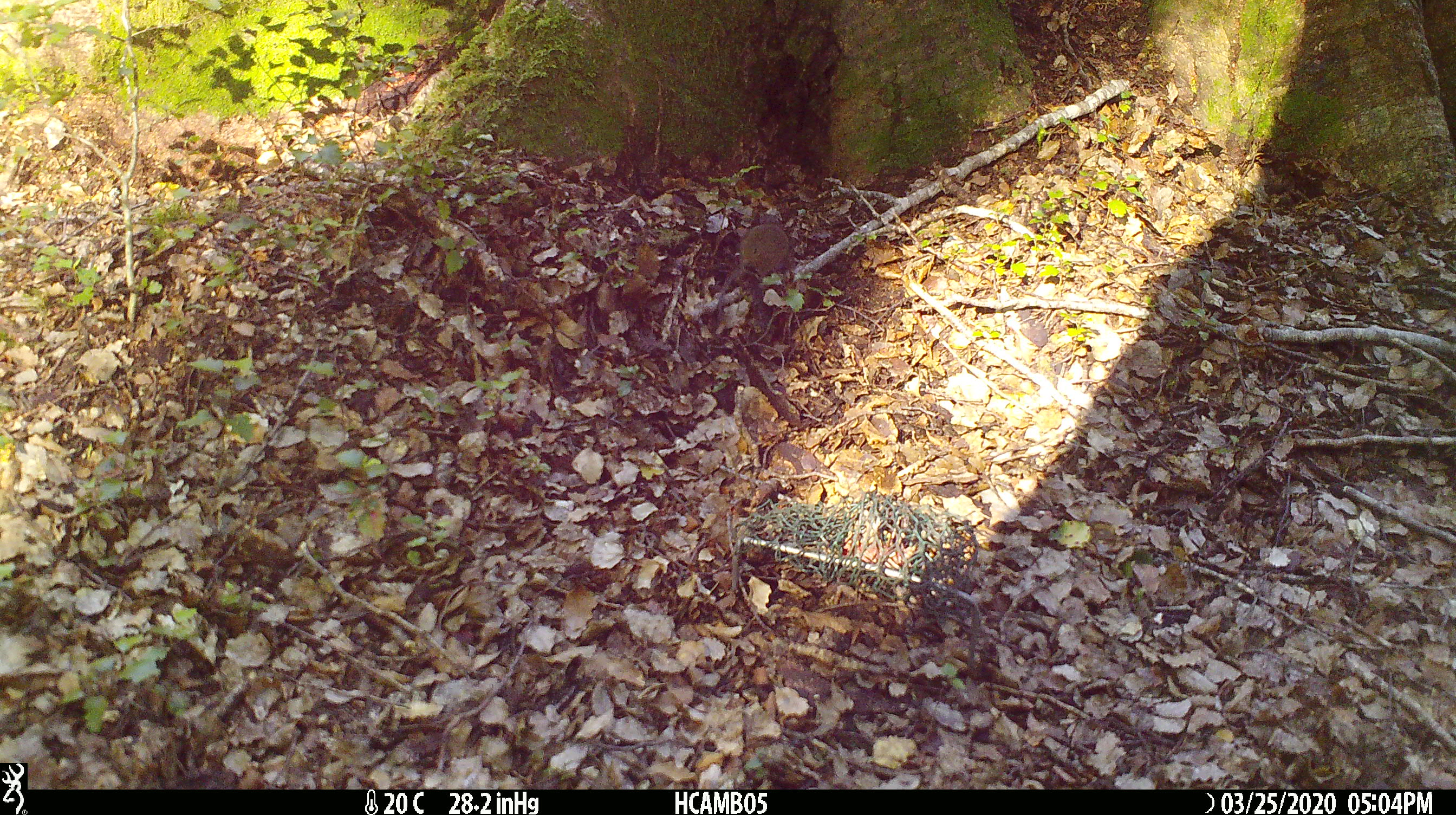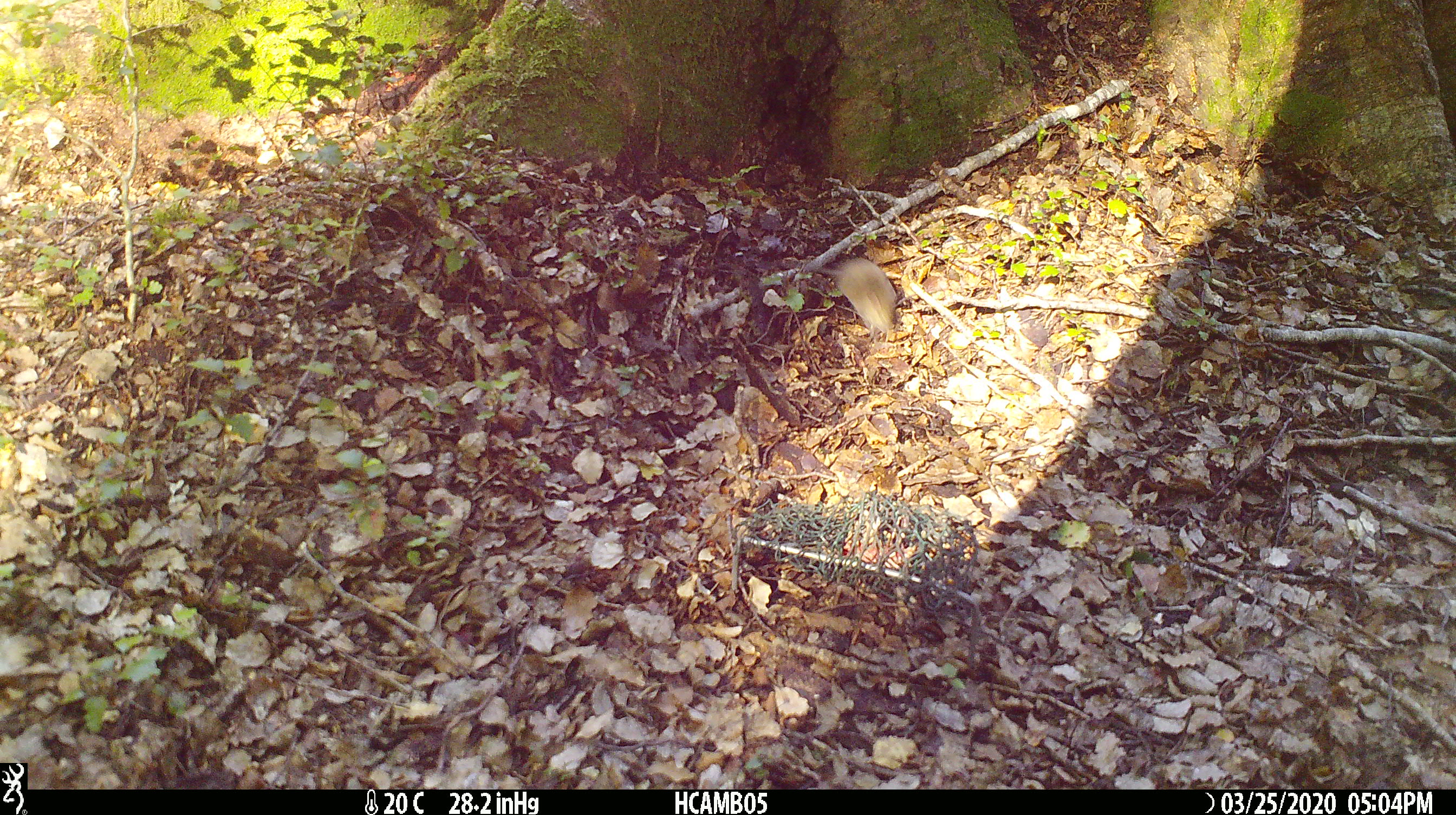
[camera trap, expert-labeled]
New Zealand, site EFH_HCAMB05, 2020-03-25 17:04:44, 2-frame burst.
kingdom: Animalia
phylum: Chordata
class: Mammalia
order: Rodentia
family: Muridae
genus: Mus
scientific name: Mus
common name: mouse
Mouse (Mus).